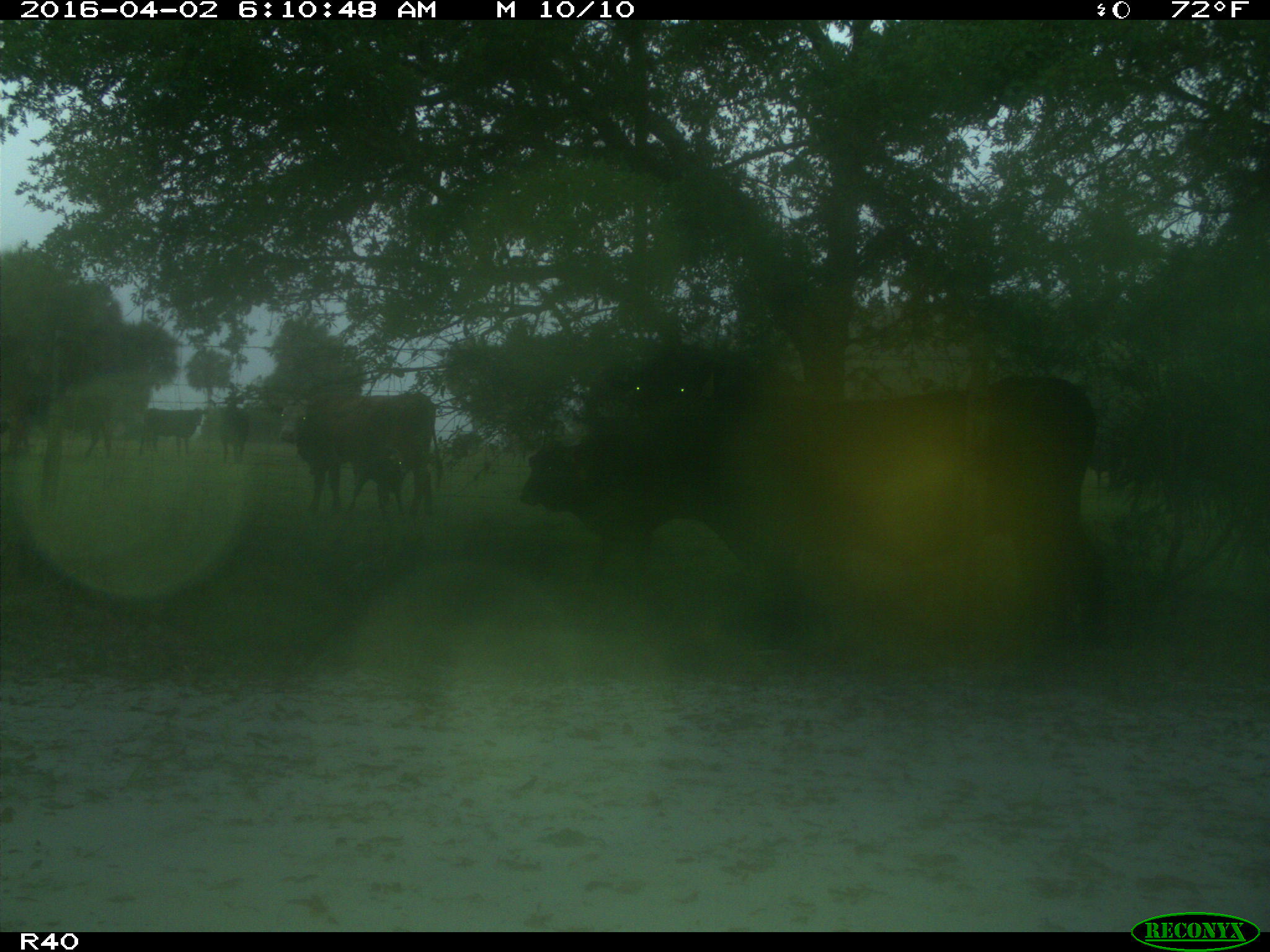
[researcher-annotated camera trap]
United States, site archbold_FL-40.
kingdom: Animalia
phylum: Chordata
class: Mammalia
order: Artiodactyla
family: Bovidae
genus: Bos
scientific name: Bos taurus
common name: domestic cow